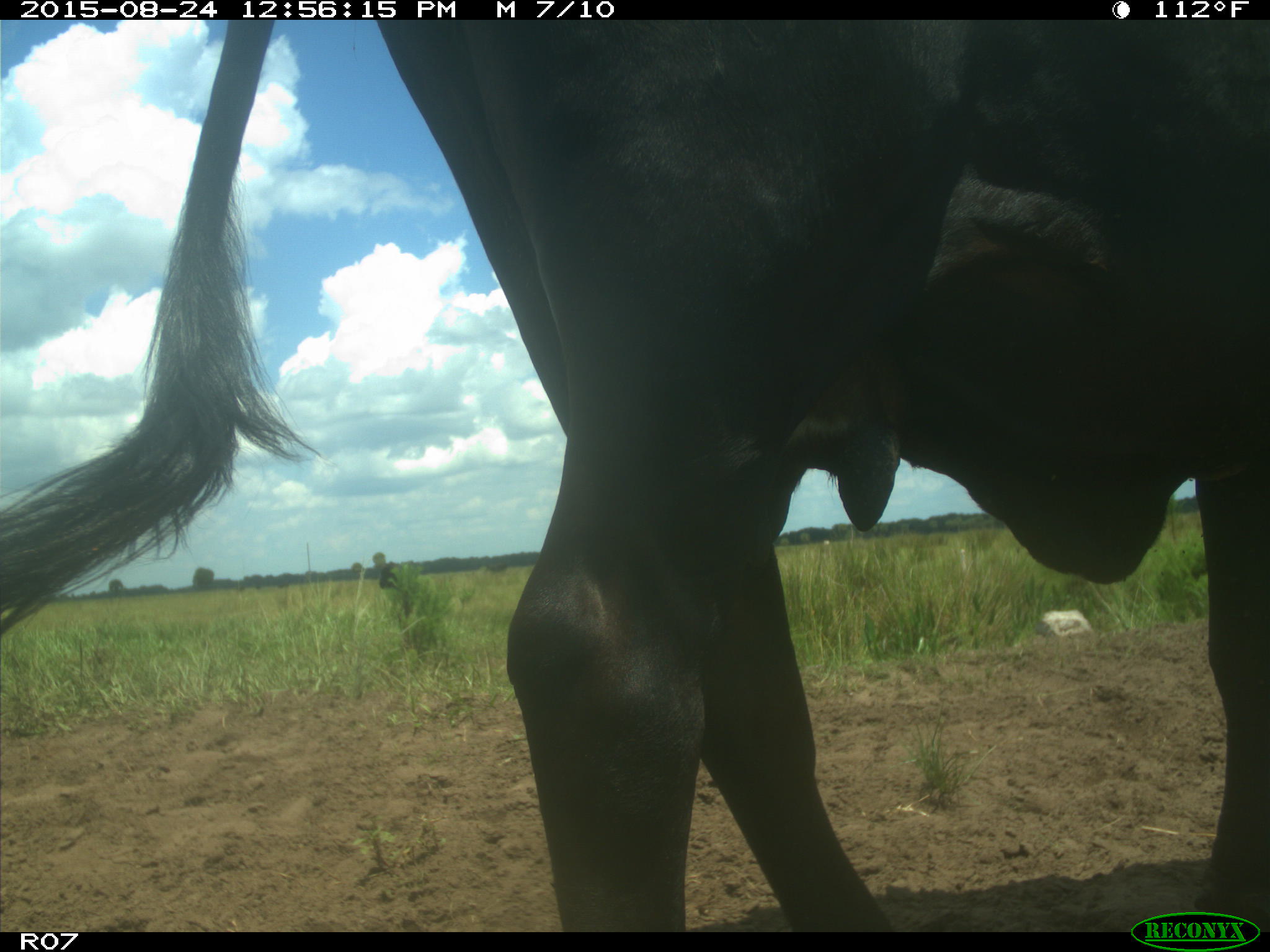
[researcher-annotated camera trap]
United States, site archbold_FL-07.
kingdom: Animalia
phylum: Chordata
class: Mammalia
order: Artiodactyla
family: Bovidae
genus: Bos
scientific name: Bos taurus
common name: domestic cow